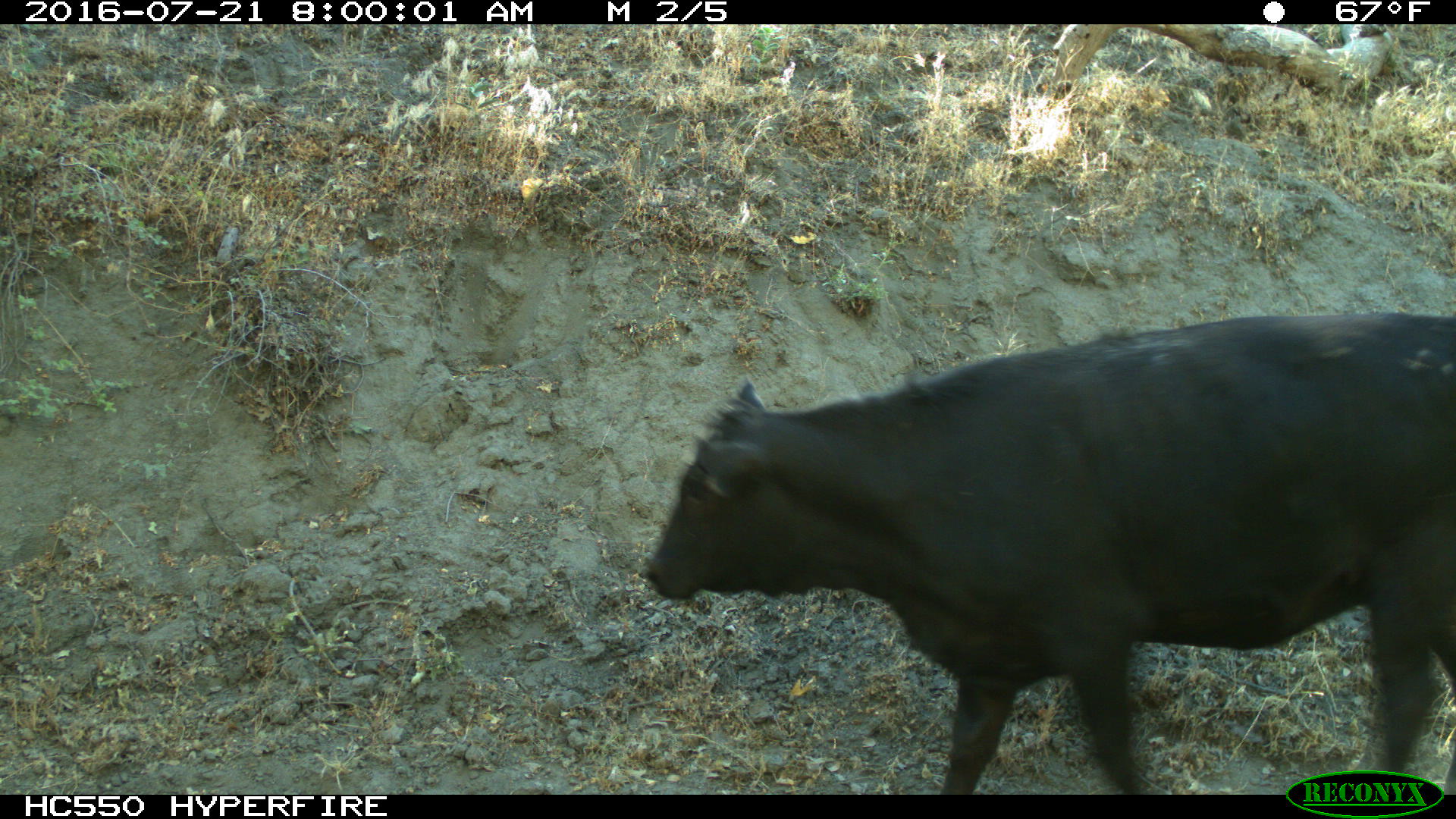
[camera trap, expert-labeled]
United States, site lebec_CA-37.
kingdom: Animalia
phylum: Chordata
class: Mammalia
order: Artiodactyla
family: Bovidae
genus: Bos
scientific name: Bos taurus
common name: domestic cow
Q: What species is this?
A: Bos taurus (domestic cow).